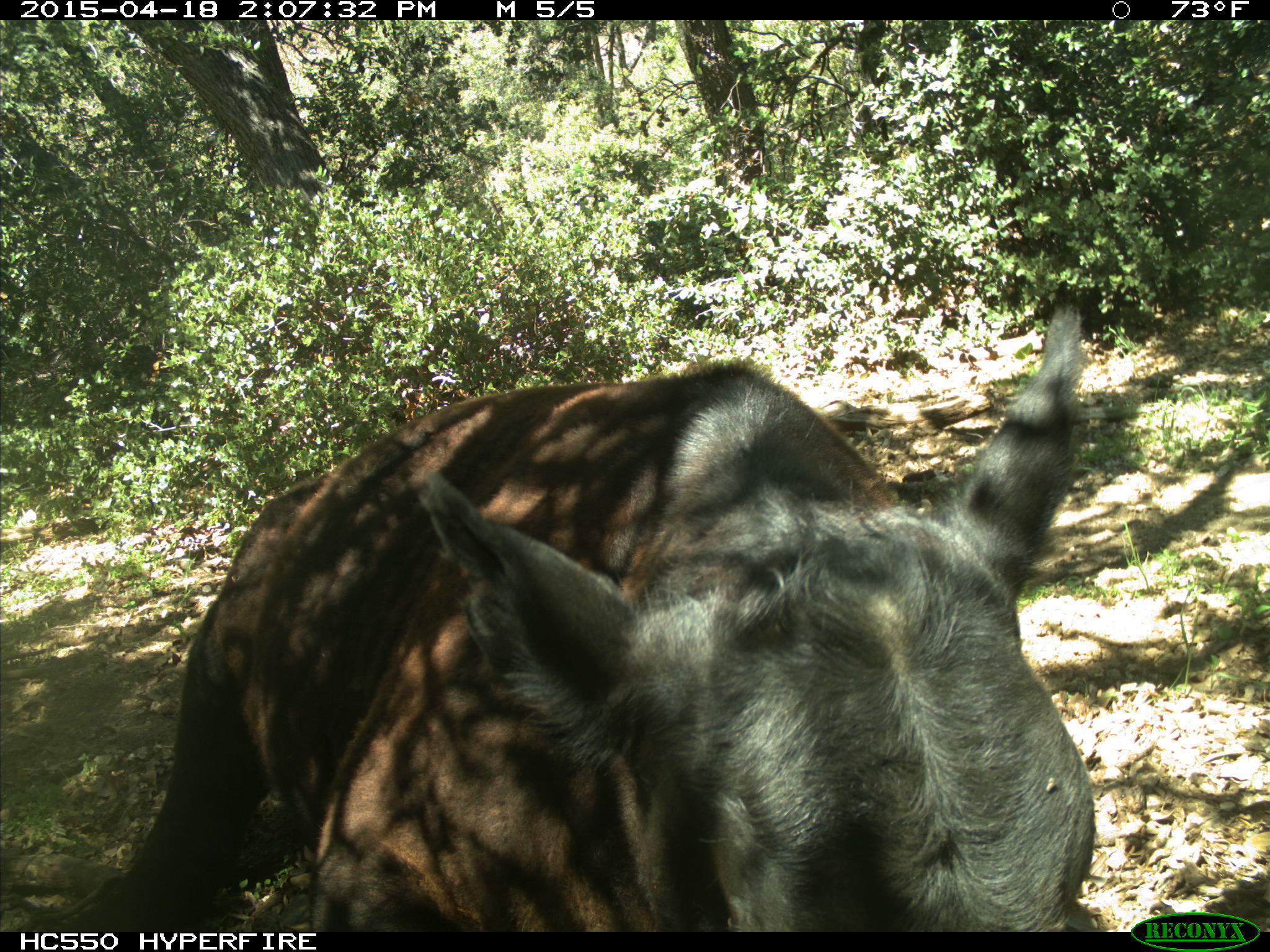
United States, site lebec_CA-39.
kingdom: Animalia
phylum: Chordata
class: Mammalia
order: Artiodactyla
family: Bovidae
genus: Bos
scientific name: Bos taurus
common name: domestic cow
Bos taurus (domestic cow).